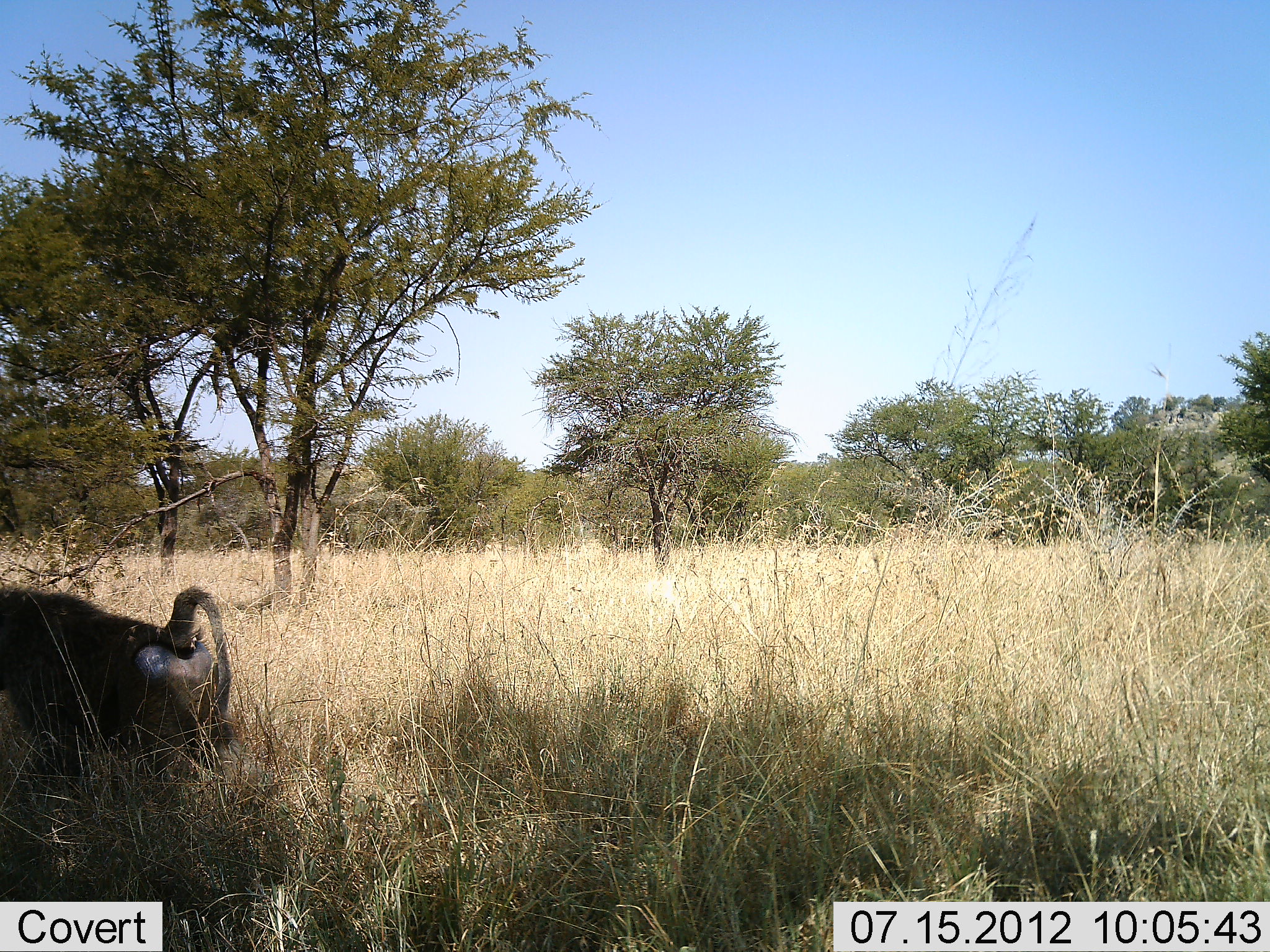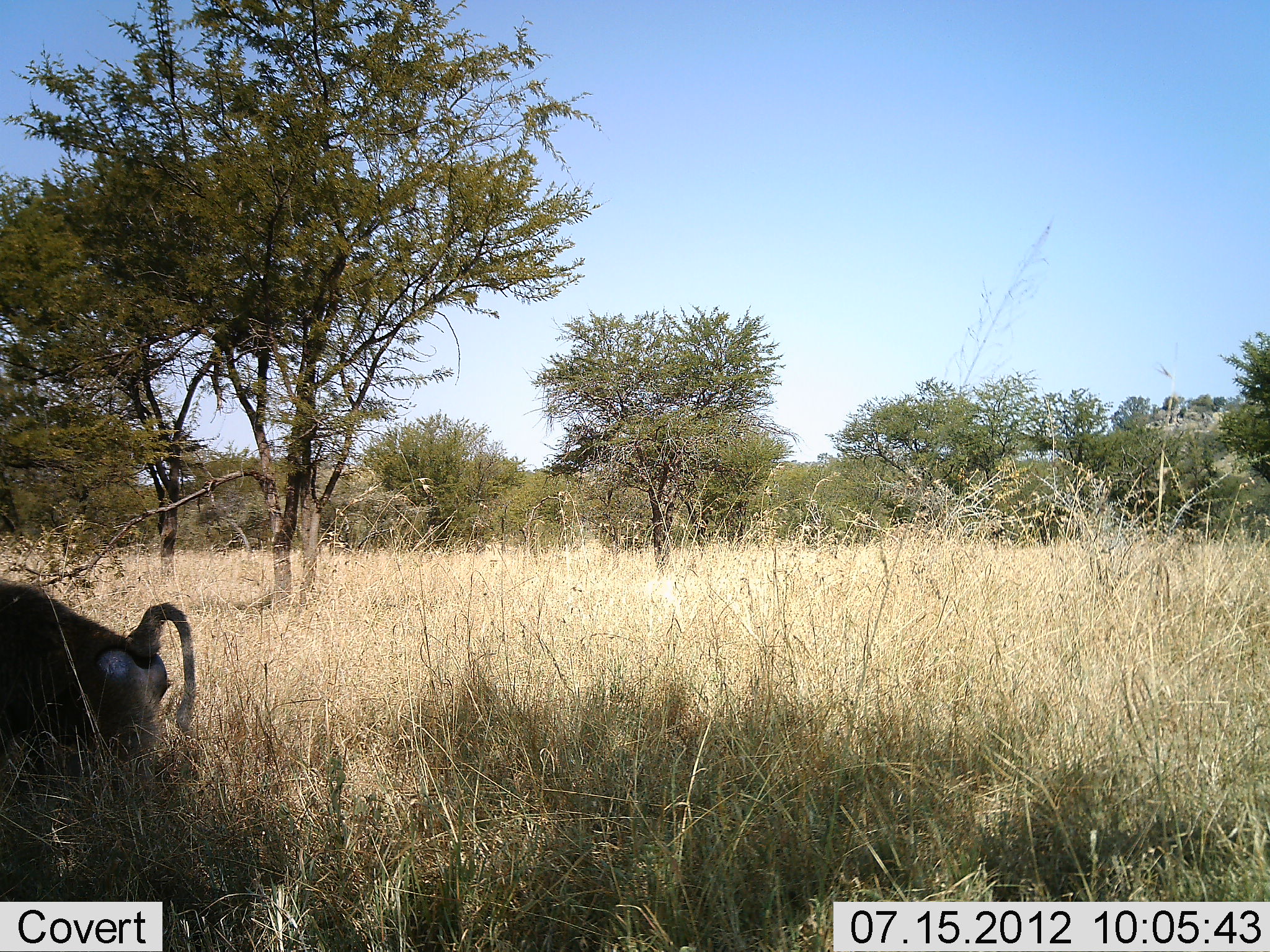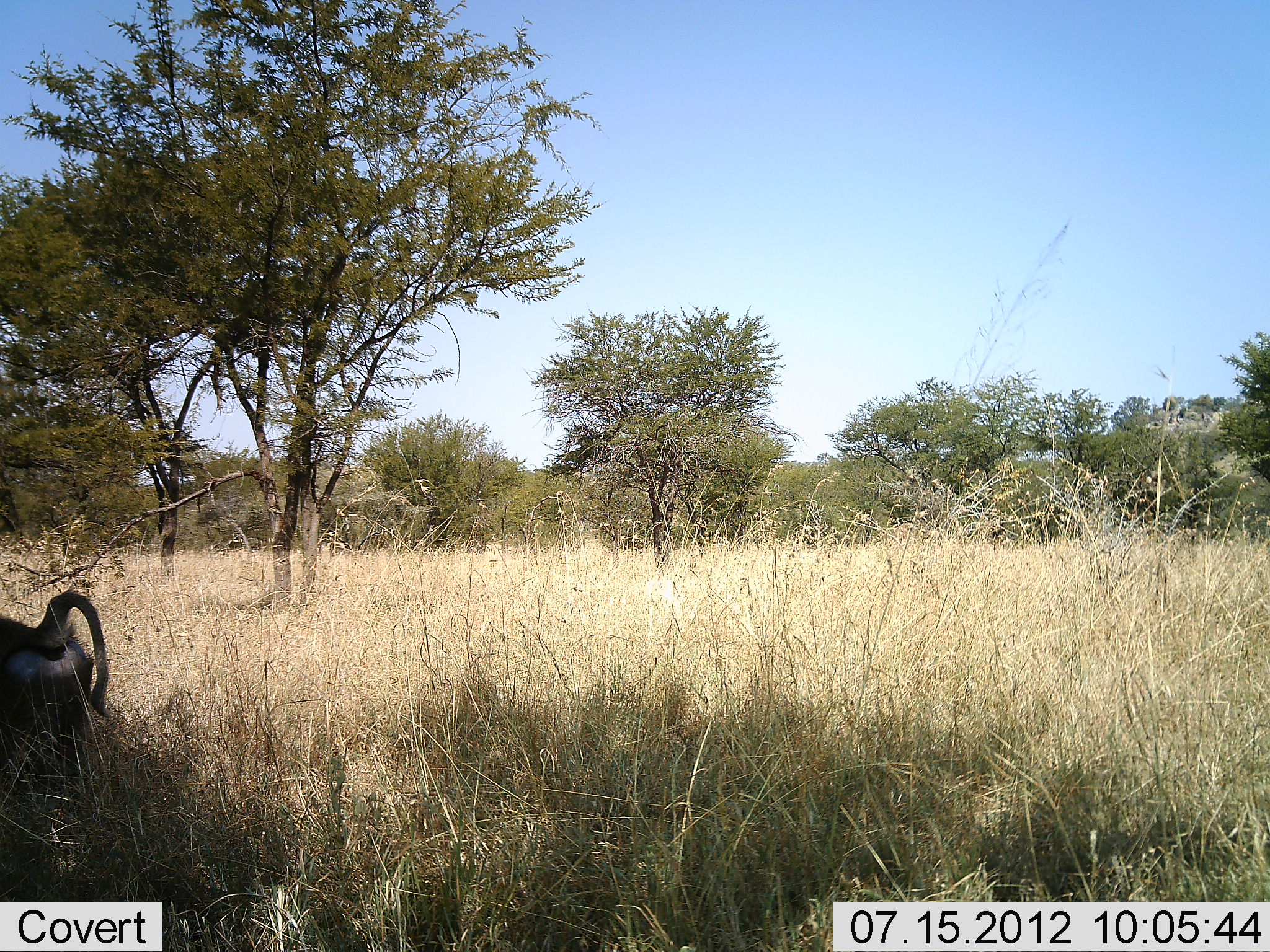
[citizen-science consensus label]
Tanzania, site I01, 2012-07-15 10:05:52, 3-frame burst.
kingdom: Animalia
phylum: Chordata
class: Mammalia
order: Primates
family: Cercopithecidae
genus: Papio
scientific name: Papio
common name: baboon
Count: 1.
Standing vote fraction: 0%.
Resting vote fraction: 0%.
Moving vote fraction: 100%.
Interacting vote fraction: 0%.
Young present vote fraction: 0%.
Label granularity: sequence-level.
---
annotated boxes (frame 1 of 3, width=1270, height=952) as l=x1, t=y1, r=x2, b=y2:
animal: l=0, t=587, r=228, b=654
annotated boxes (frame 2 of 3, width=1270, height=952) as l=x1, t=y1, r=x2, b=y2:
animal: l=0, t=581, r=192, b=650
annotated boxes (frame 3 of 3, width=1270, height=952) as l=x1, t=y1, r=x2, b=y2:
animal: l=47, t=590, r=93, b=605